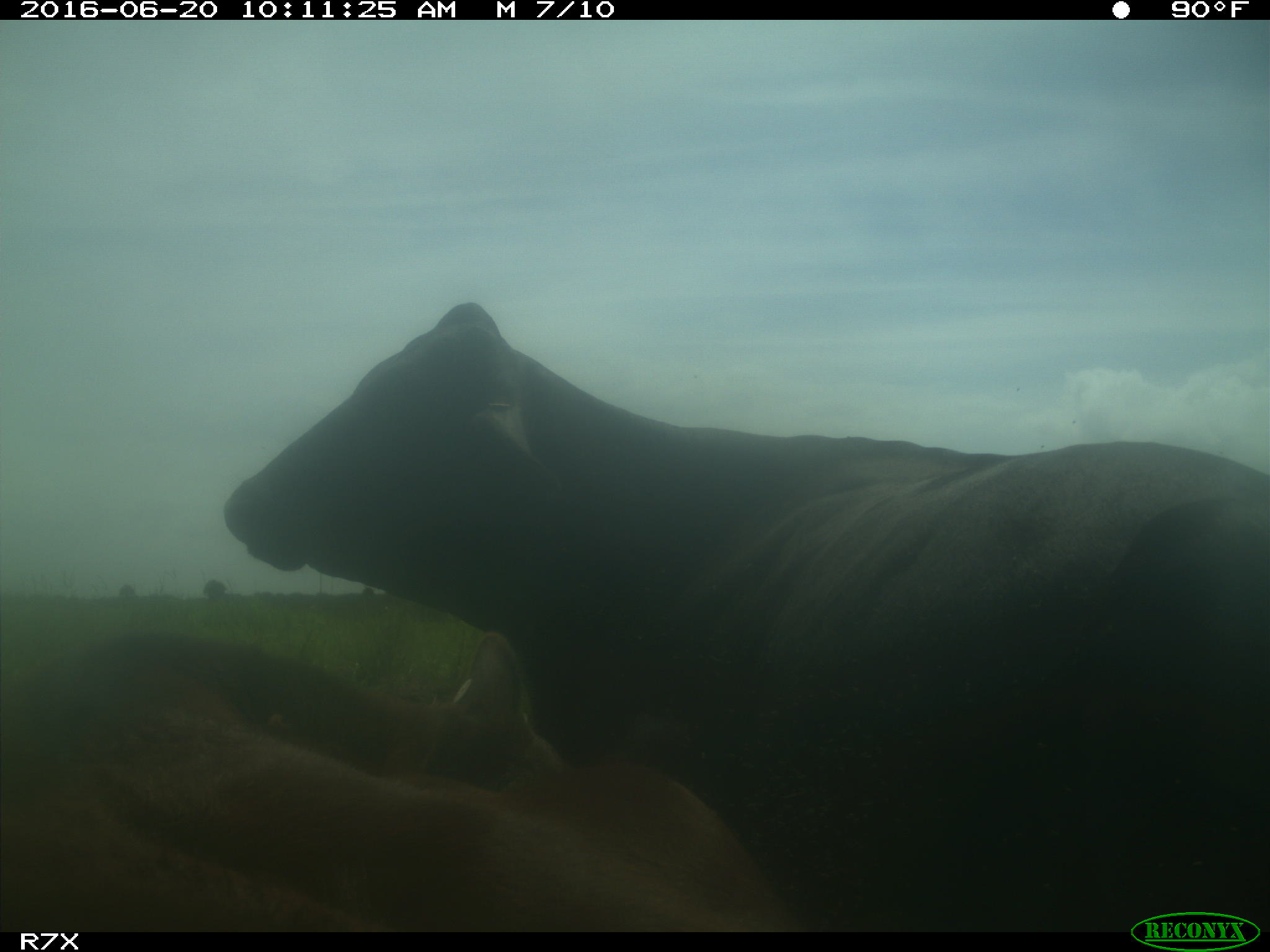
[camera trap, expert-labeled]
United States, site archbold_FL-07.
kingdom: Animalia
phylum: Chordata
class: Mammalia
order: Artiodactyla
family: Bovidae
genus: Bos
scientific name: Bos taurus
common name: domestic cow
Bos taurus (domestic cow).